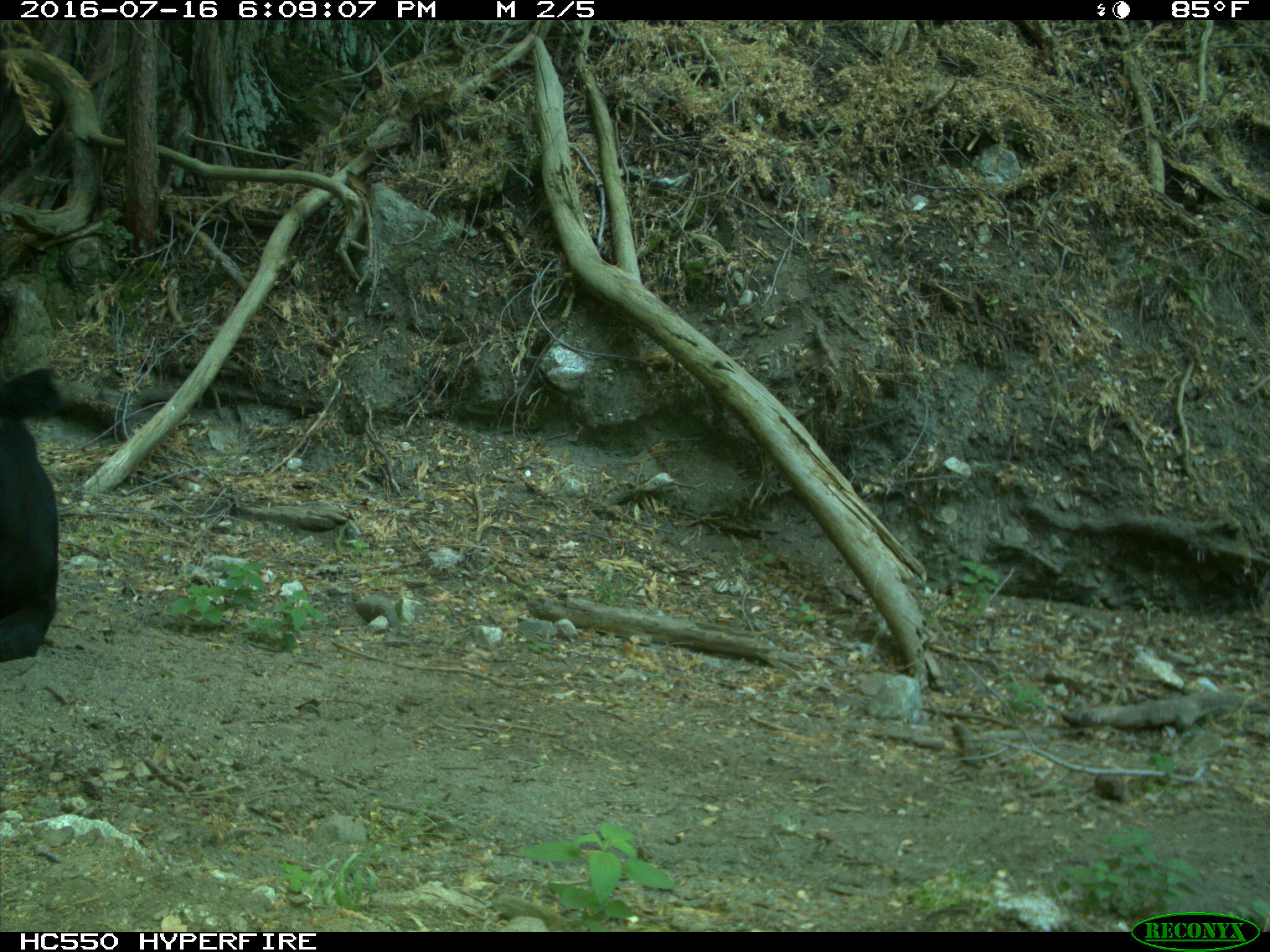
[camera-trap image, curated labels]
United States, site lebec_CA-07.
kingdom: Animalia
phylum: Chordata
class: Mammalia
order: Artiodactyla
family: Bovidae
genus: Bos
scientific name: Bos taurus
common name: domestic cow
Bos taurus (domestic cow).